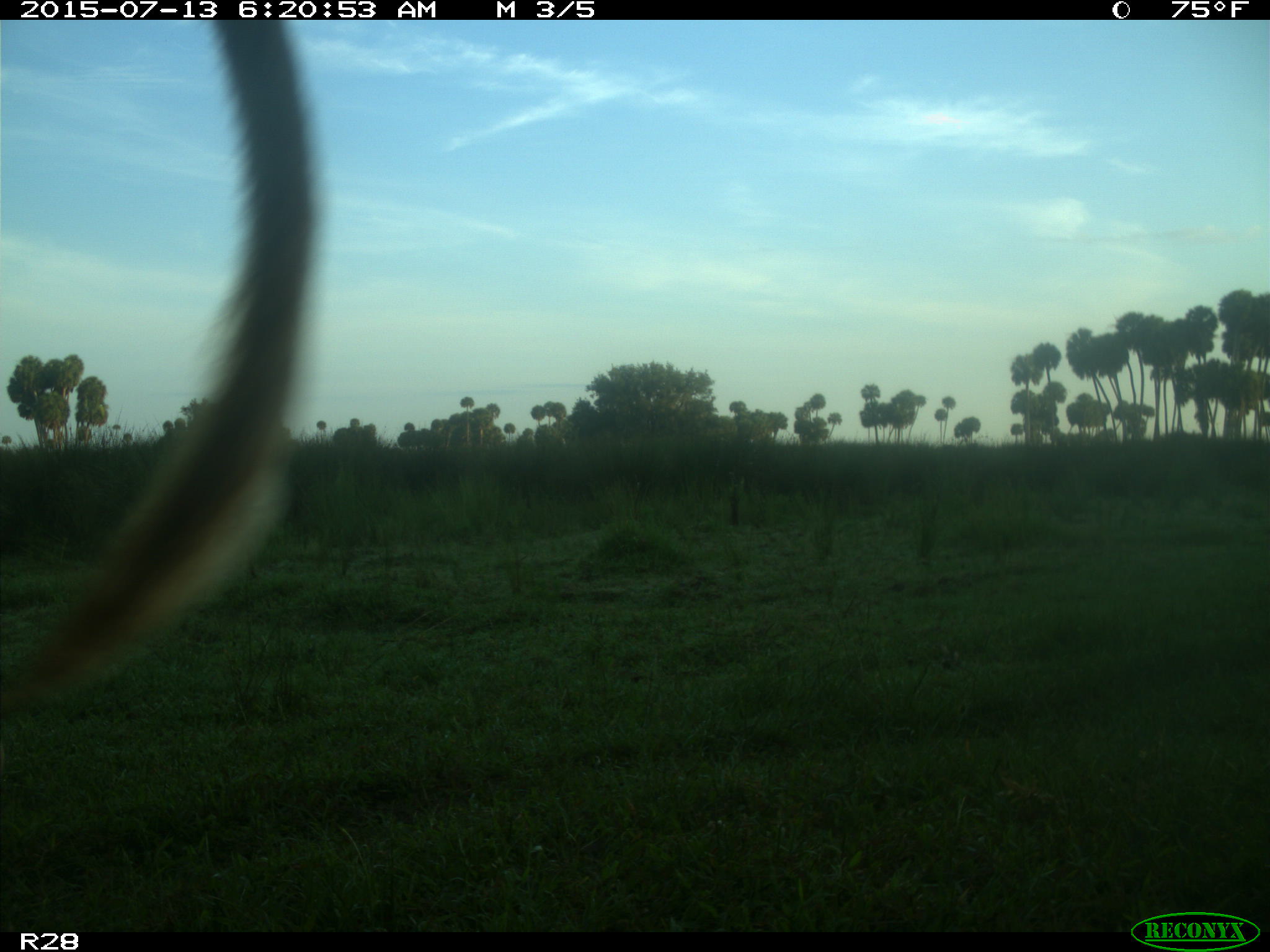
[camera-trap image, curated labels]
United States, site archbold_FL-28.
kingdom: Animalia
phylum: Chordata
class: Mammalia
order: Artiodactyla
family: Bovidae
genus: Bos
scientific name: Bos taurus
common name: domestic cow